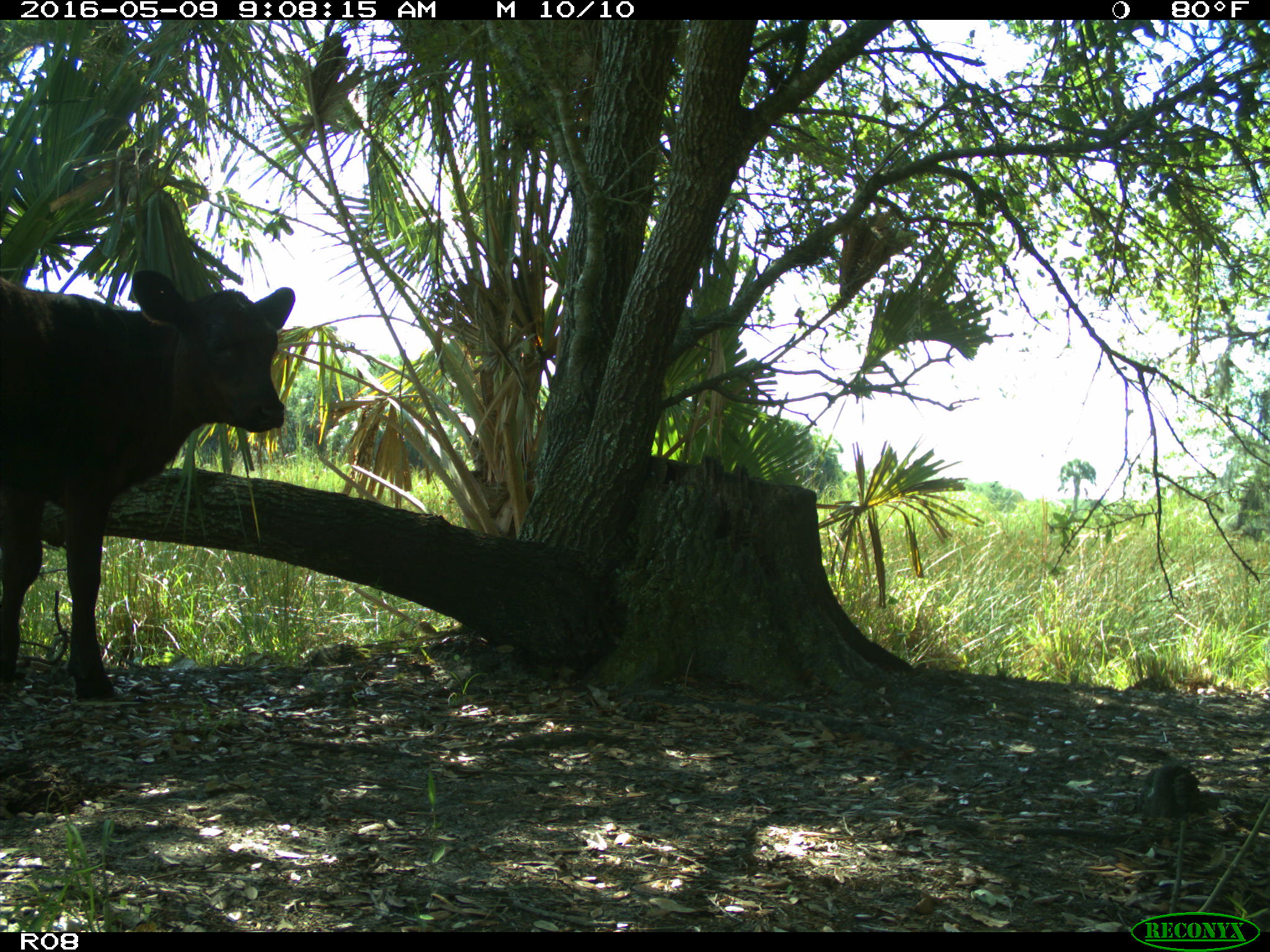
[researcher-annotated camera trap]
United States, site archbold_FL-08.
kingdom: Animalia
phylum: Chordata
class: Mammalia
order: Artiodactyla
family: Bovidae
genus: Bos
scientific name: Bos taurus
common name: domestic cow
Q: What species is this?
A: Bos taurus (domestic cow).